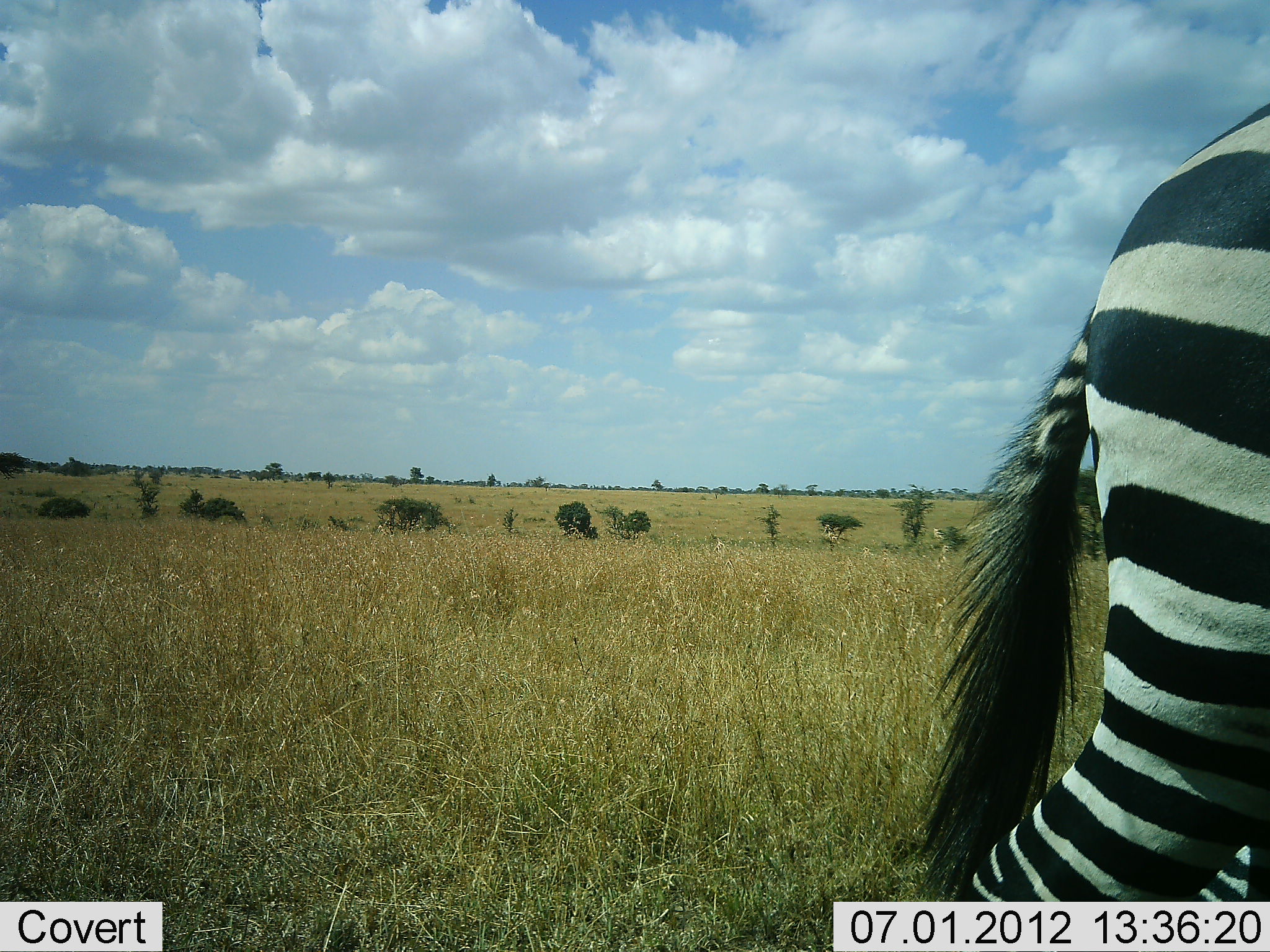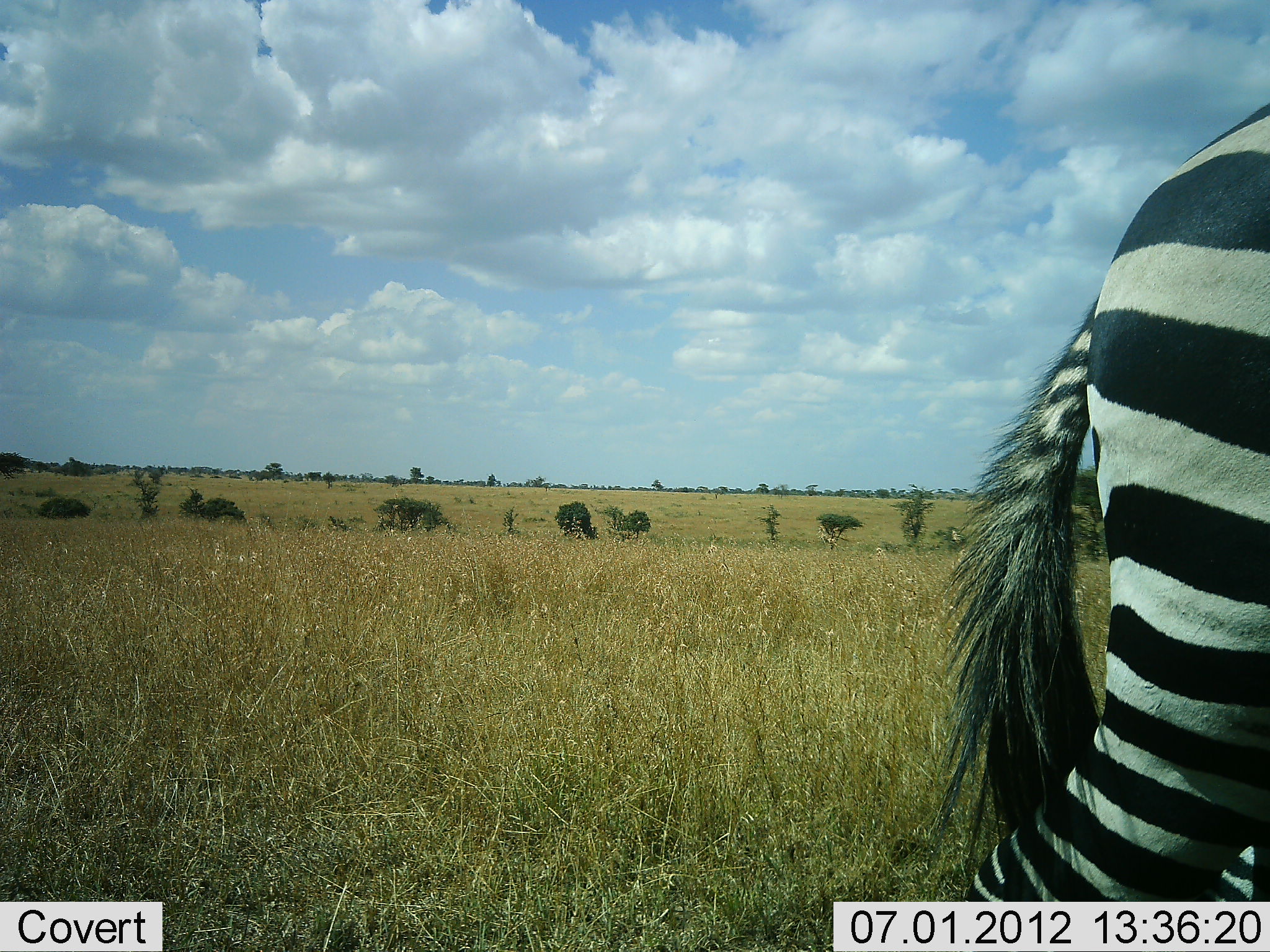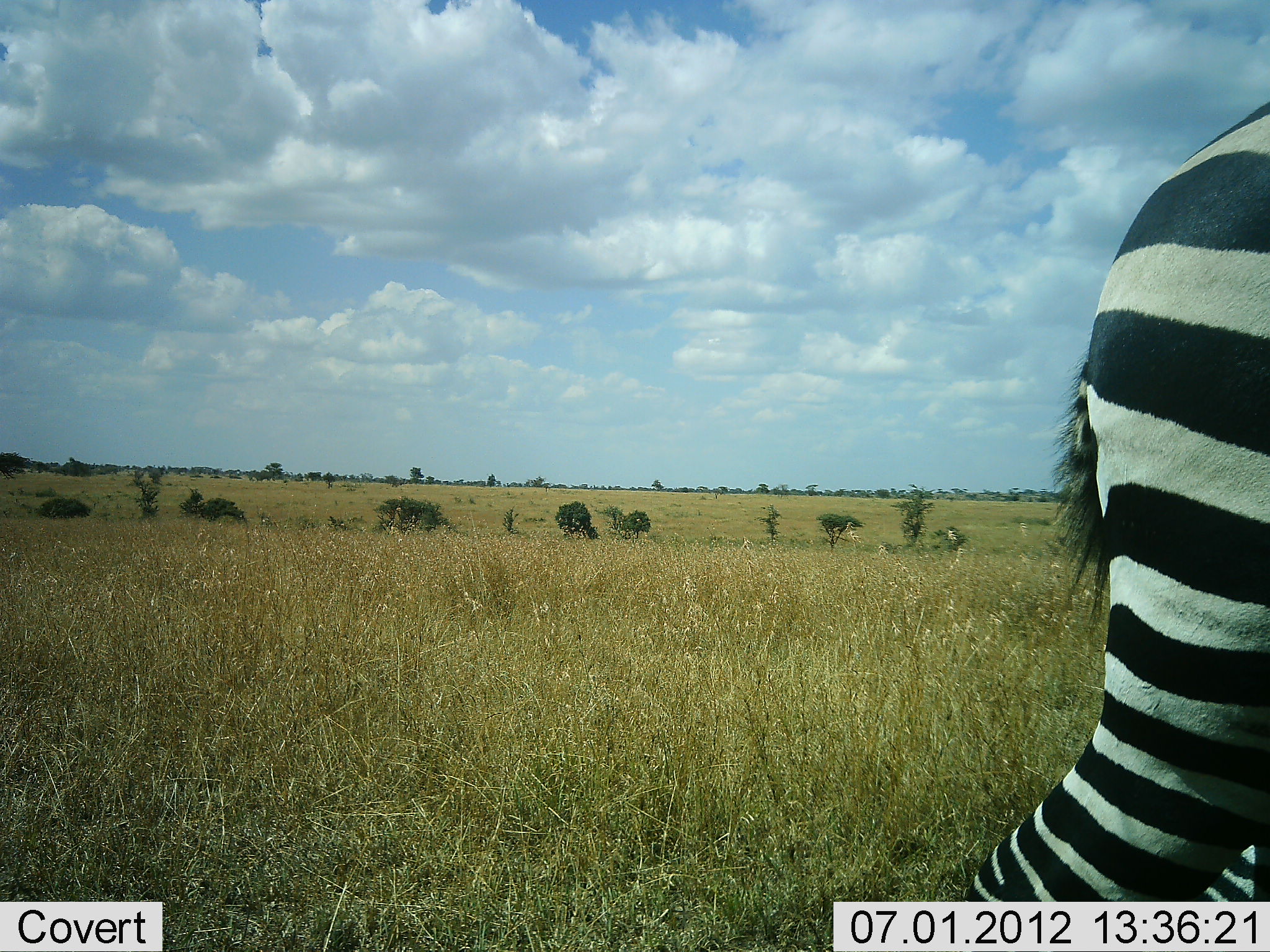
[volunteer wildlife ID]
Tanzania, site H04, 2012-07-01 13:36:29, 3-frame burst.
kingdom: Animalia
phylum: Chordata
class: Mammalia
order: Perissodactyla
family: Equidae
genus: Equus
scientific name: Equus quagga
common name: plains zebra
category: zebra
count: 1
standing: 90%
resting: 0%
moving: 10%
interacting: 0%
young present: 0%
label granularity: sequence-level